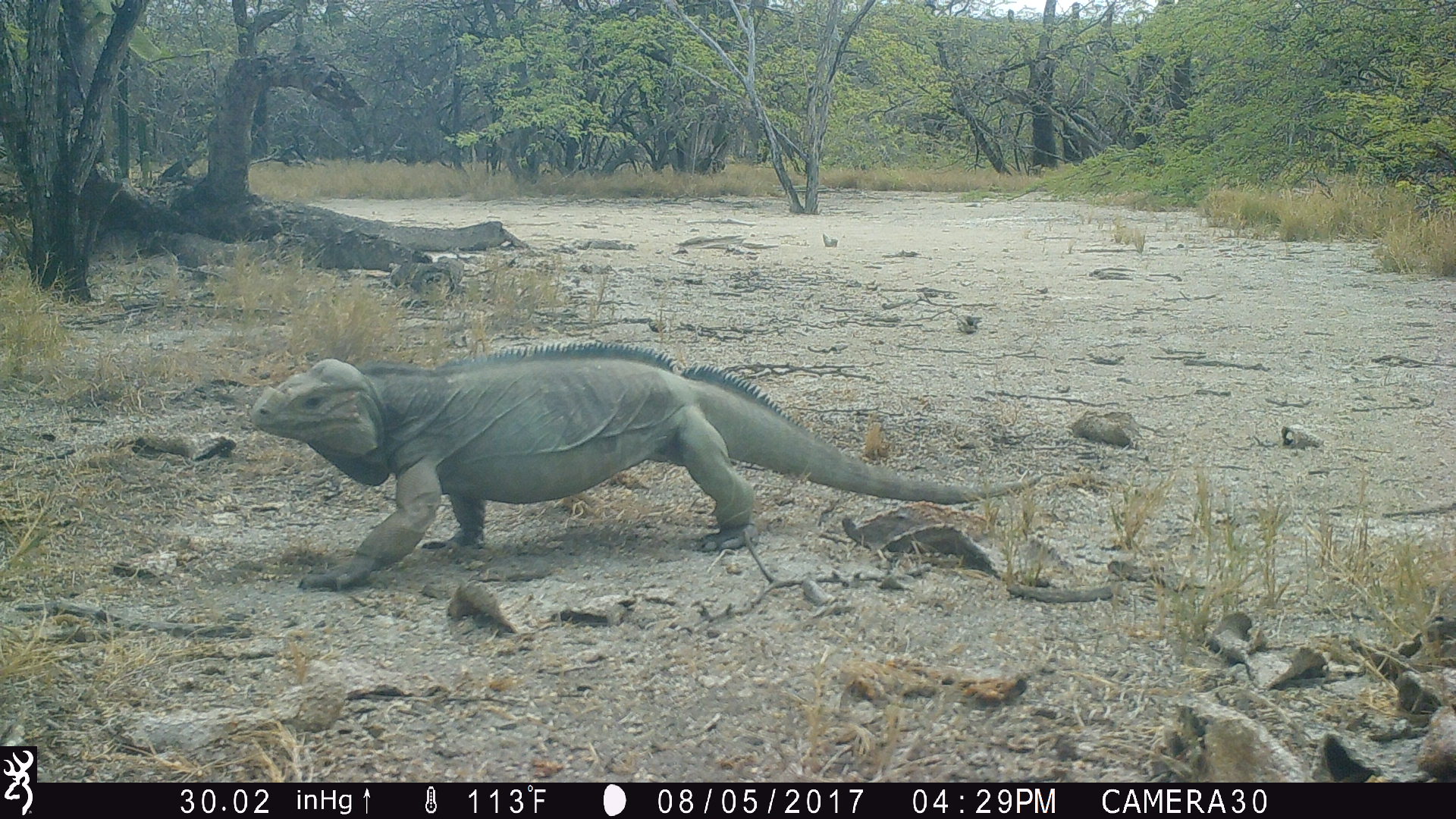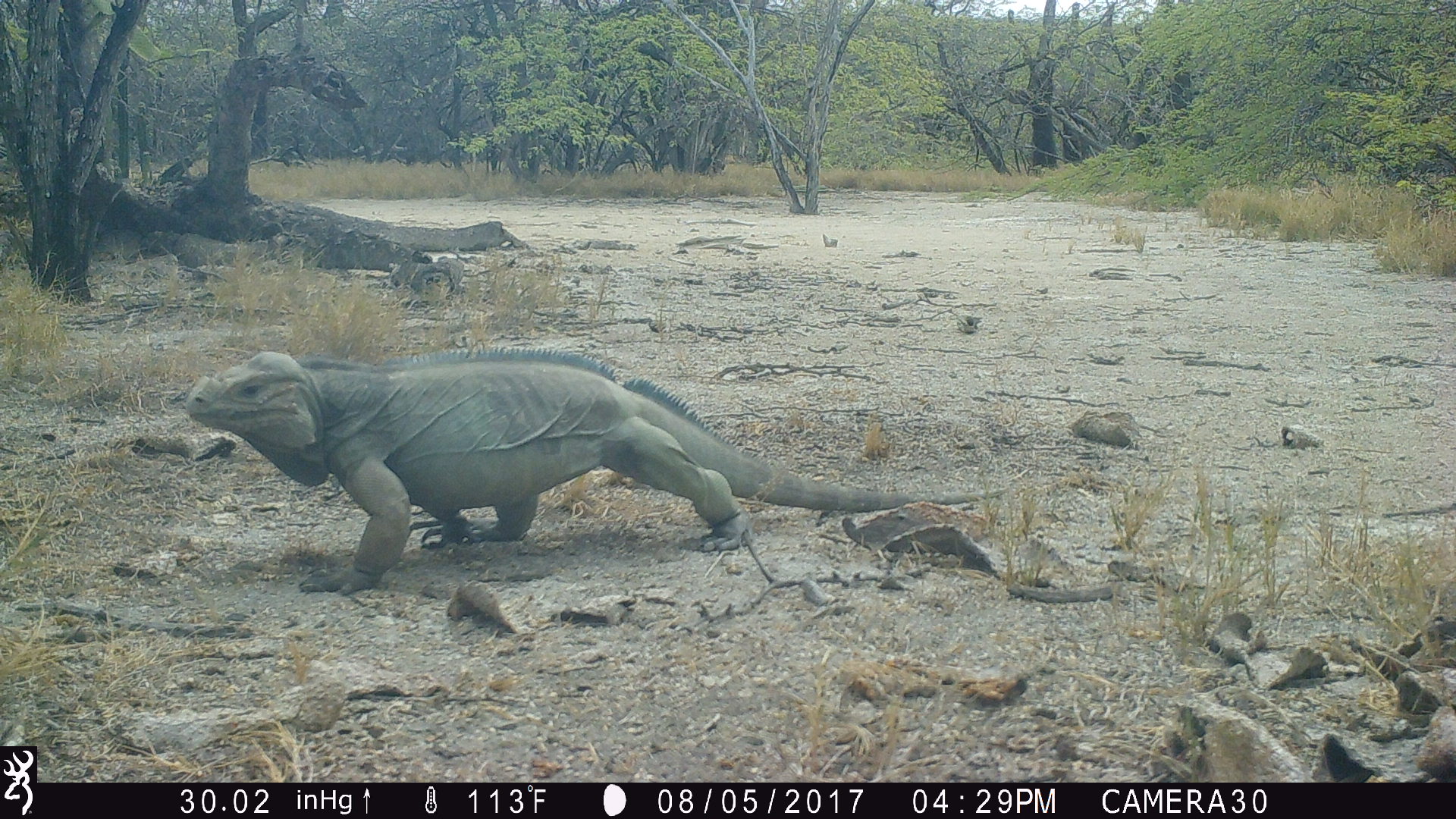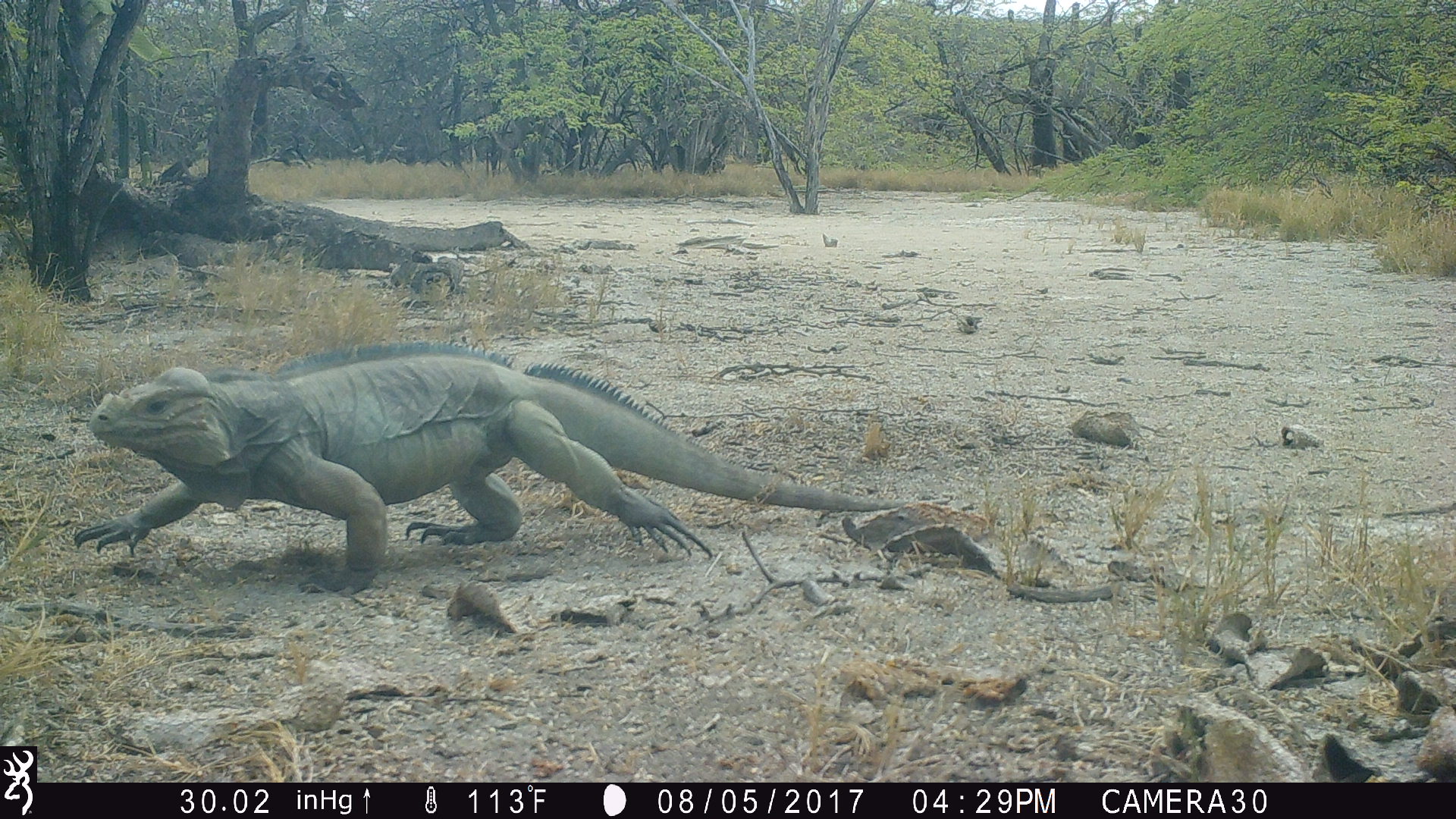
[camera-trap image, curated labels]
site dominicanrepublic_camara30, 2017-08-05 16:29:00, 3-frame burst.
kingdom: Animalia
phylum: Chordata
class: Reptilia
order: Squamata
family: Iguanidae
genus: Iguana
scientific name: Iguana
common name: typical iguanas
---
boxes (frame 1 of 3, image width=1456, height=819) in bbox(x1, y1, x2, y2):
iguana: bbox(234, 345, 996, 588)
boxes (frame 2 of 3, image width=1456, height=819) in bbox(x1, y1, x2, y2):
iguana: bbox(165, 347, 915, 584)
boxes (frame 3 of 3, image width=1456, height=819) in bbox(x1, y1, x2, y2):
iguana: bbox(72, 342, 851, 579)